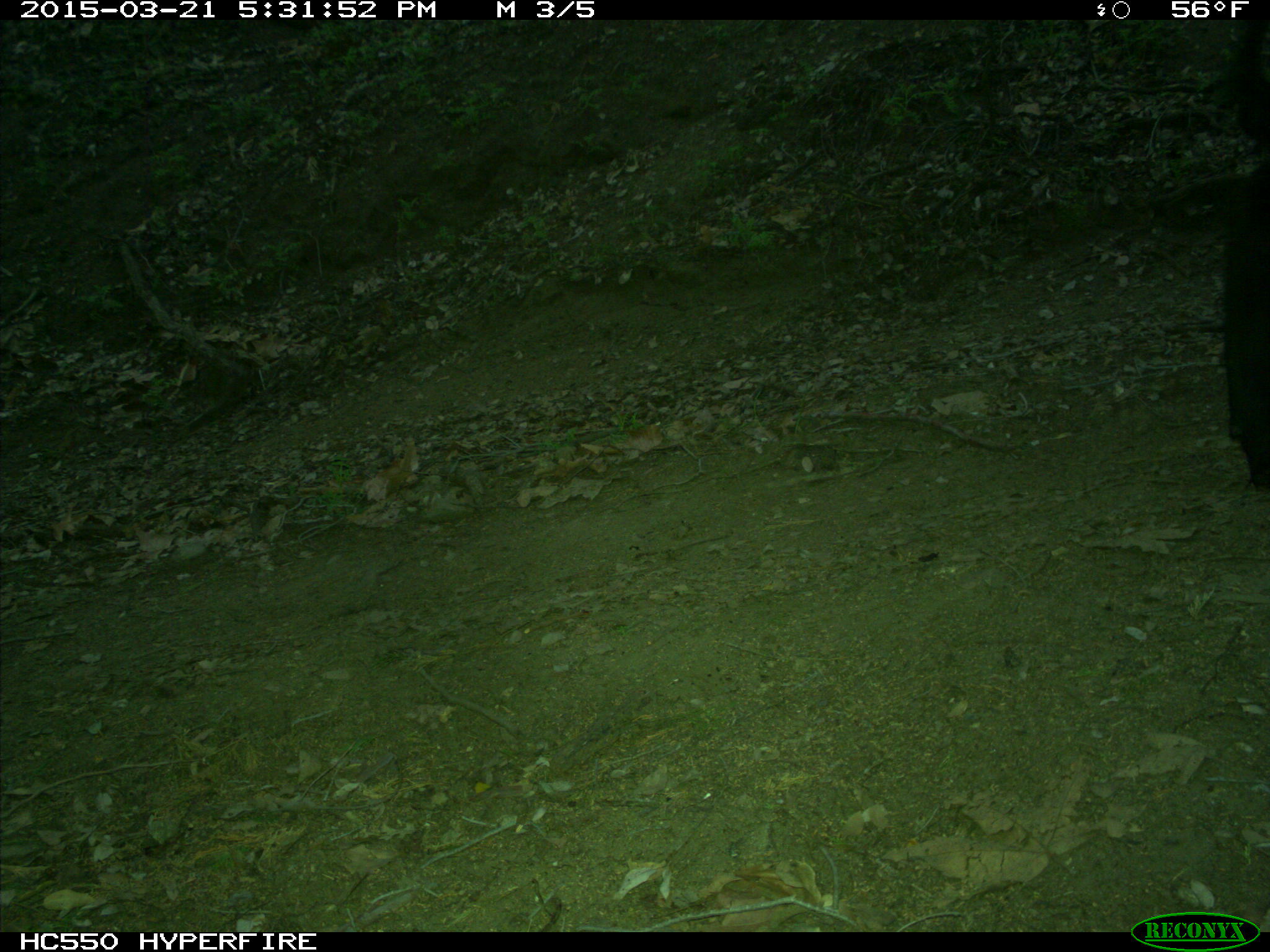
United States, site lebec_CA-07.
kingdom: Animalia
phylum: Chordata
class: Mammalia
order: Artiodactyla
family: Bovidae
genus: Bos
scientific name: Bos taurus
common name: domestic cow